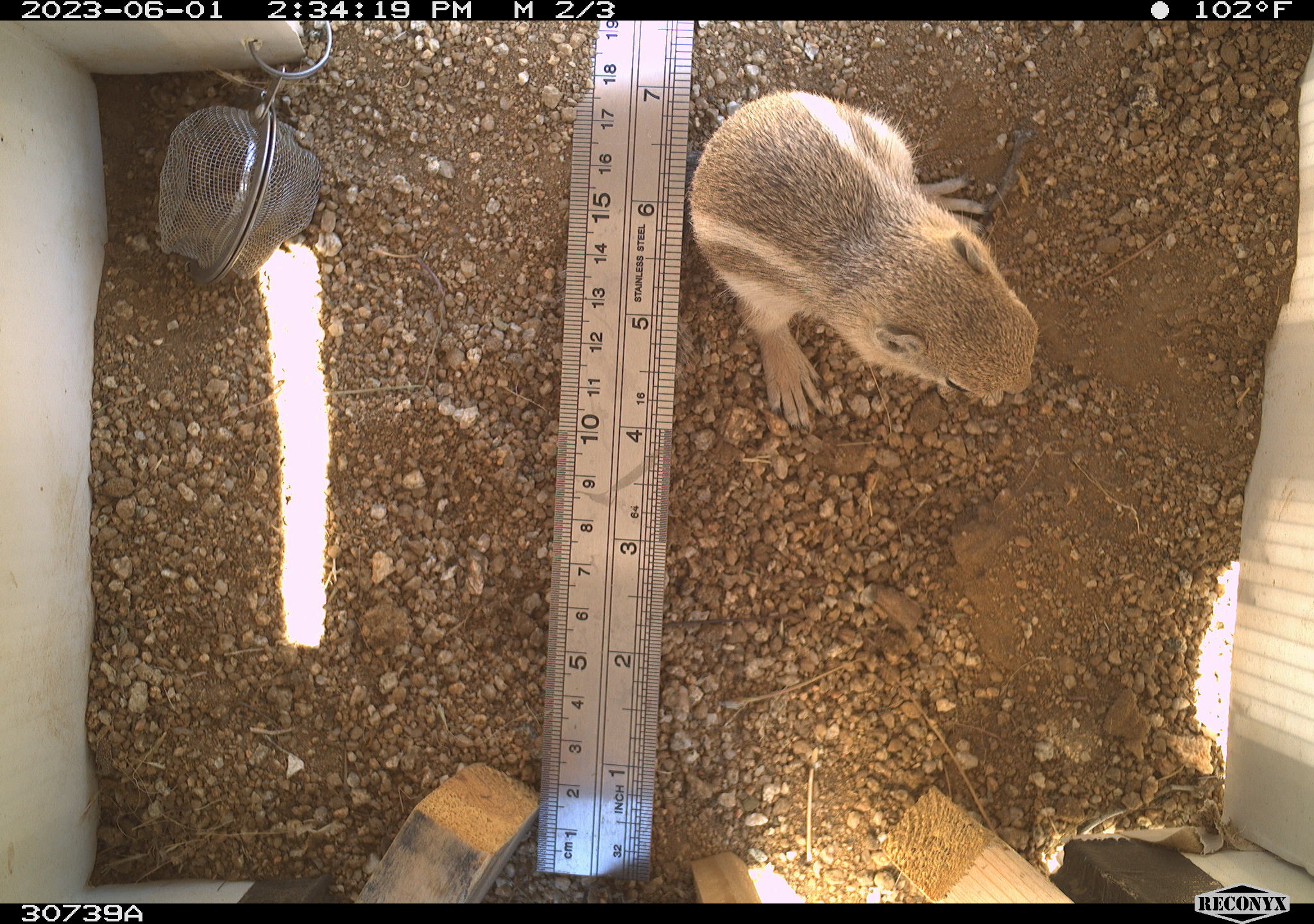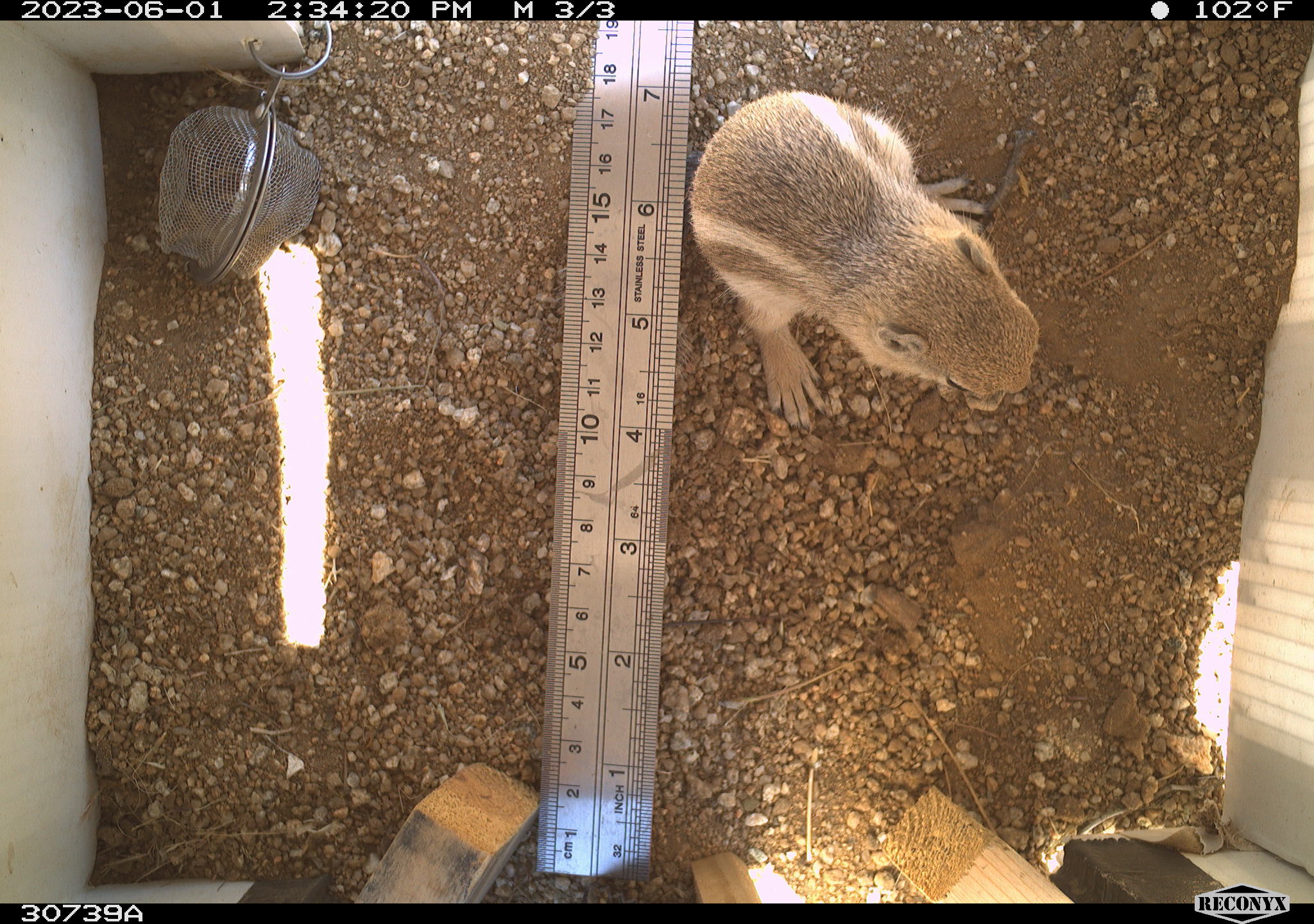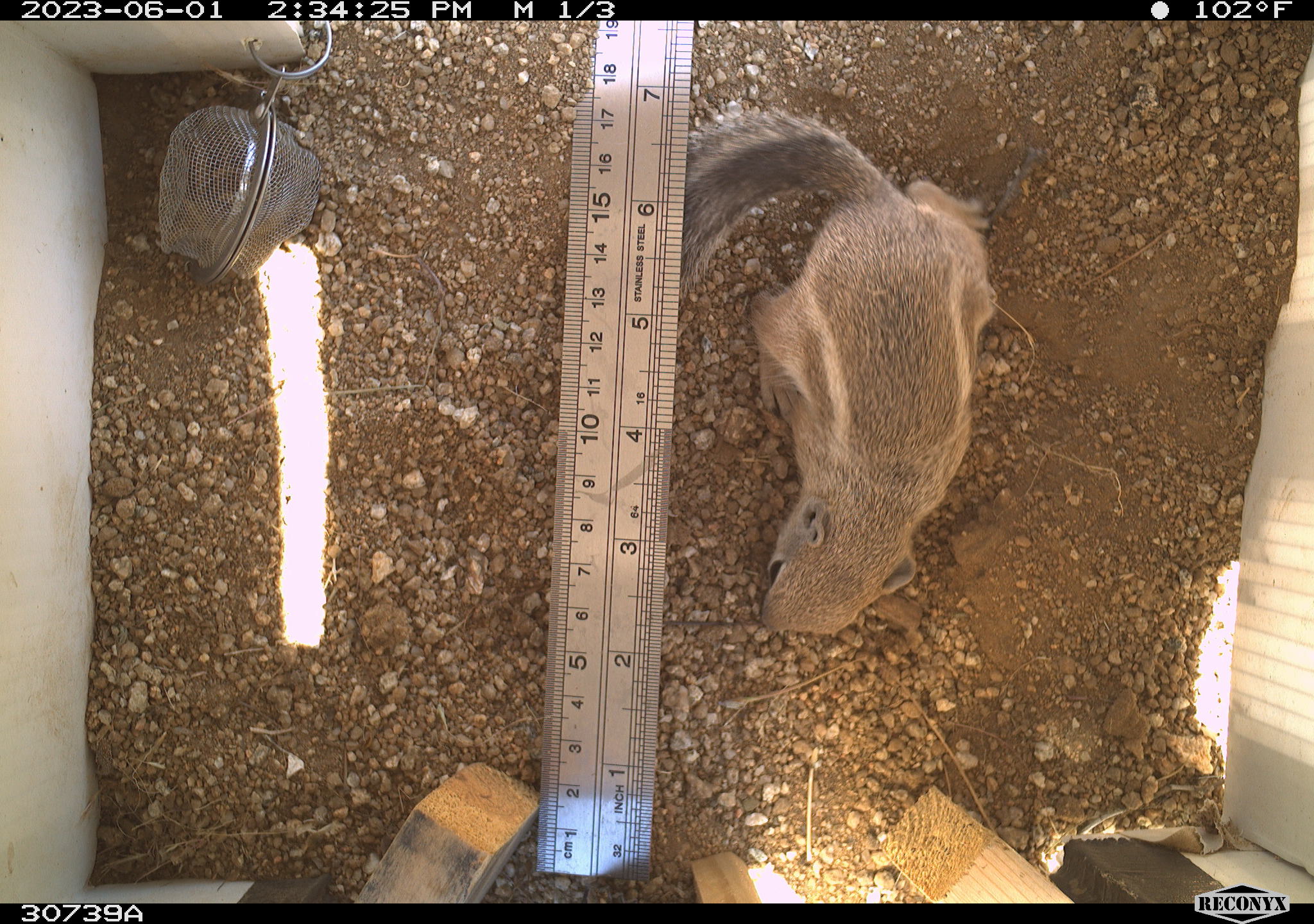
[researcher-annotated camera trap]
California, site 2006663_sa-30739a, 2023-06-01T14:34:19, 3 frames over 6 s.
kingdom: Animalia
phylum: Chordata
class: Mammalia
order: Rodentia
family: Sciuridae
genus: Ammospermophilus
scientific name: Ammospermophilus leucurus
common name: white-tailed antelope squirrel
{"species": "white-tailed antelope squirrel (Ammospermophilus leucurus)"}